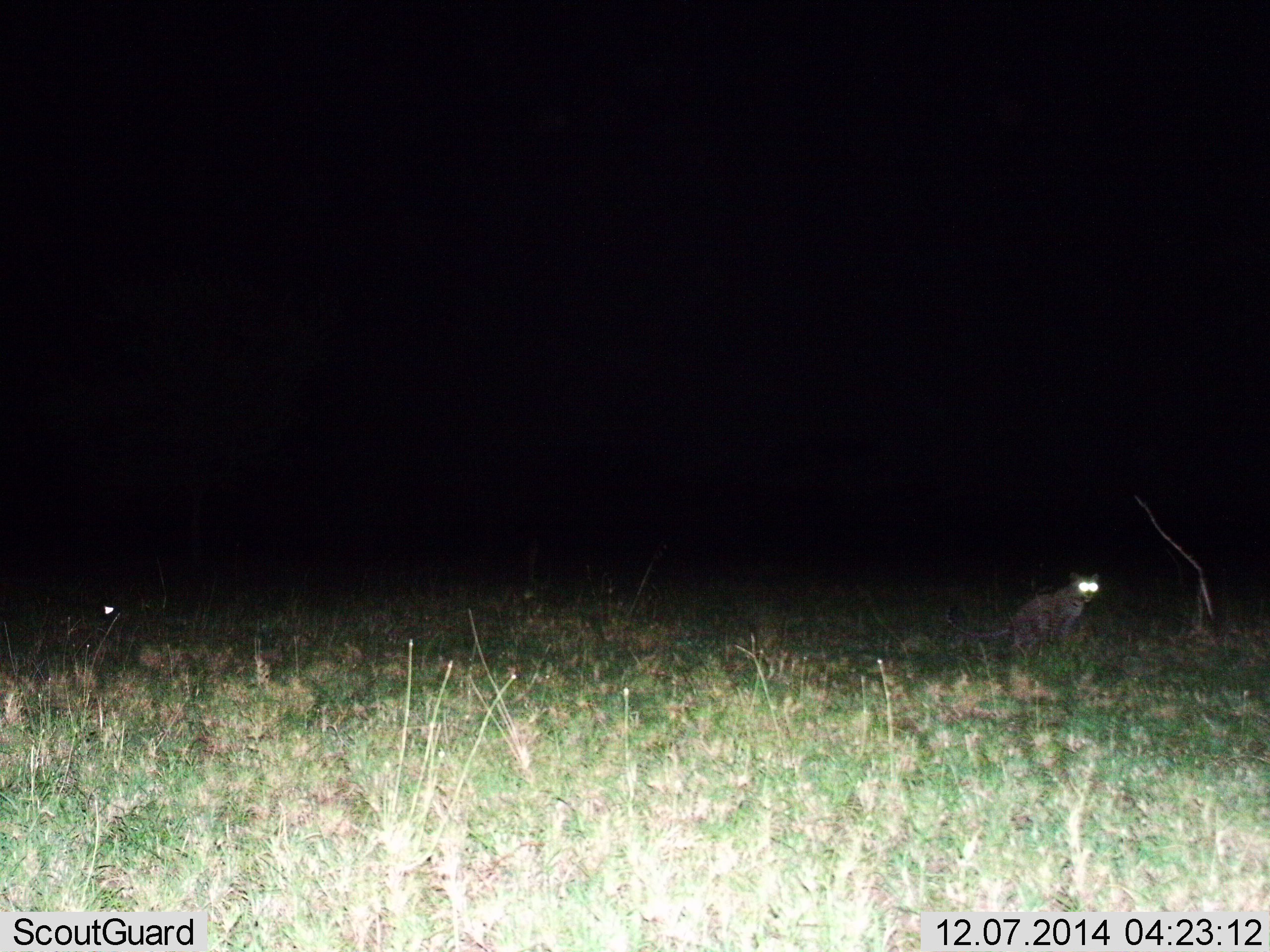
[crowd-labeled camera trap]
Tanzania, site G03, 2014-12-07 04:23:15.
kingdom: Animalia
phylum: Chordata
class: Mammalia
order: Carnivora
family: Hyaenidae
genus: Crocuta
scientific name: Crocuta crocuta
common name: spotted hyena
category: hyenaspotted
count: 1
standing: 33%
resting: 0%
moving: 67%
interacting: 0%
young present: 0%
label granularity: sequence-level